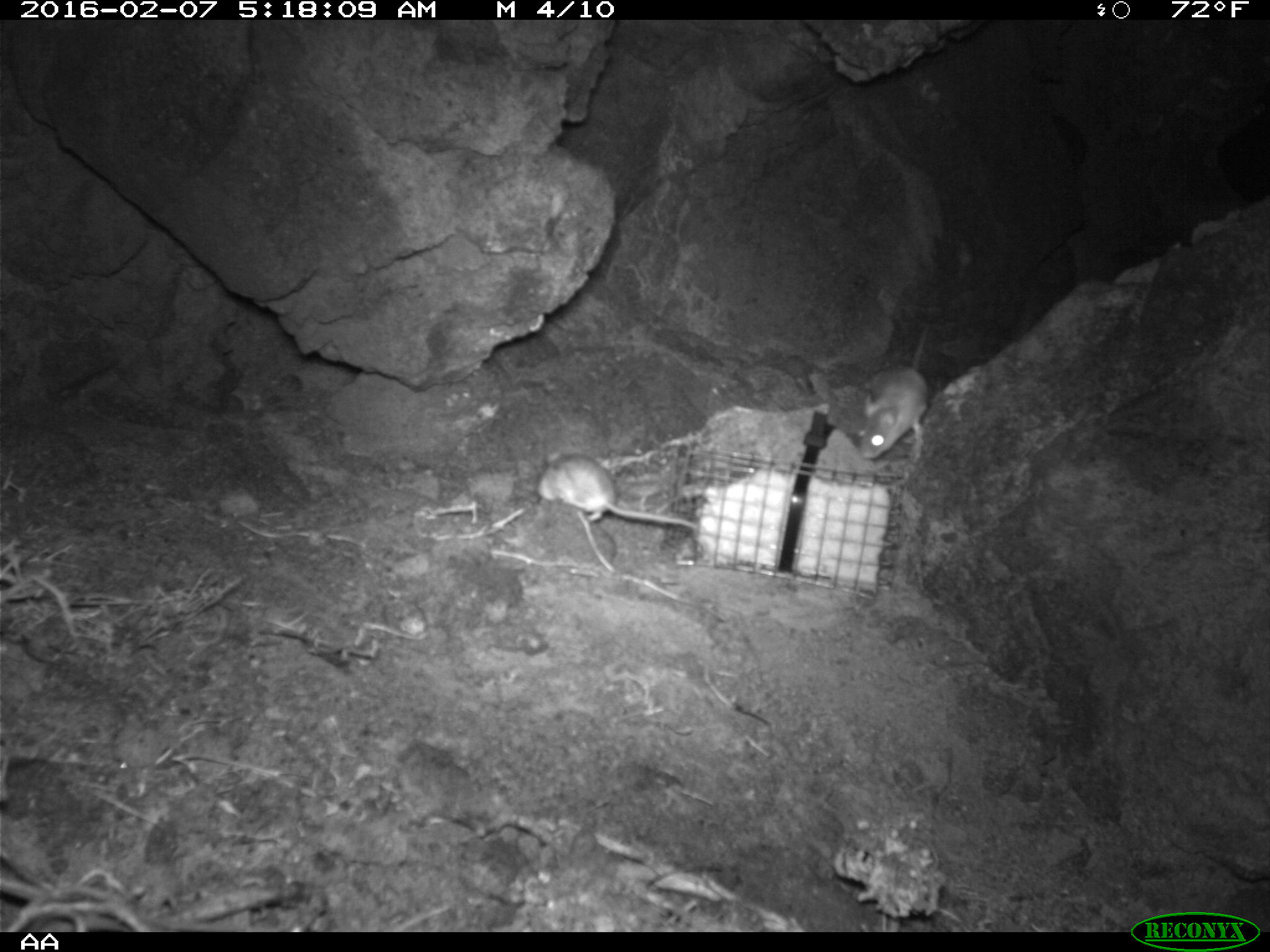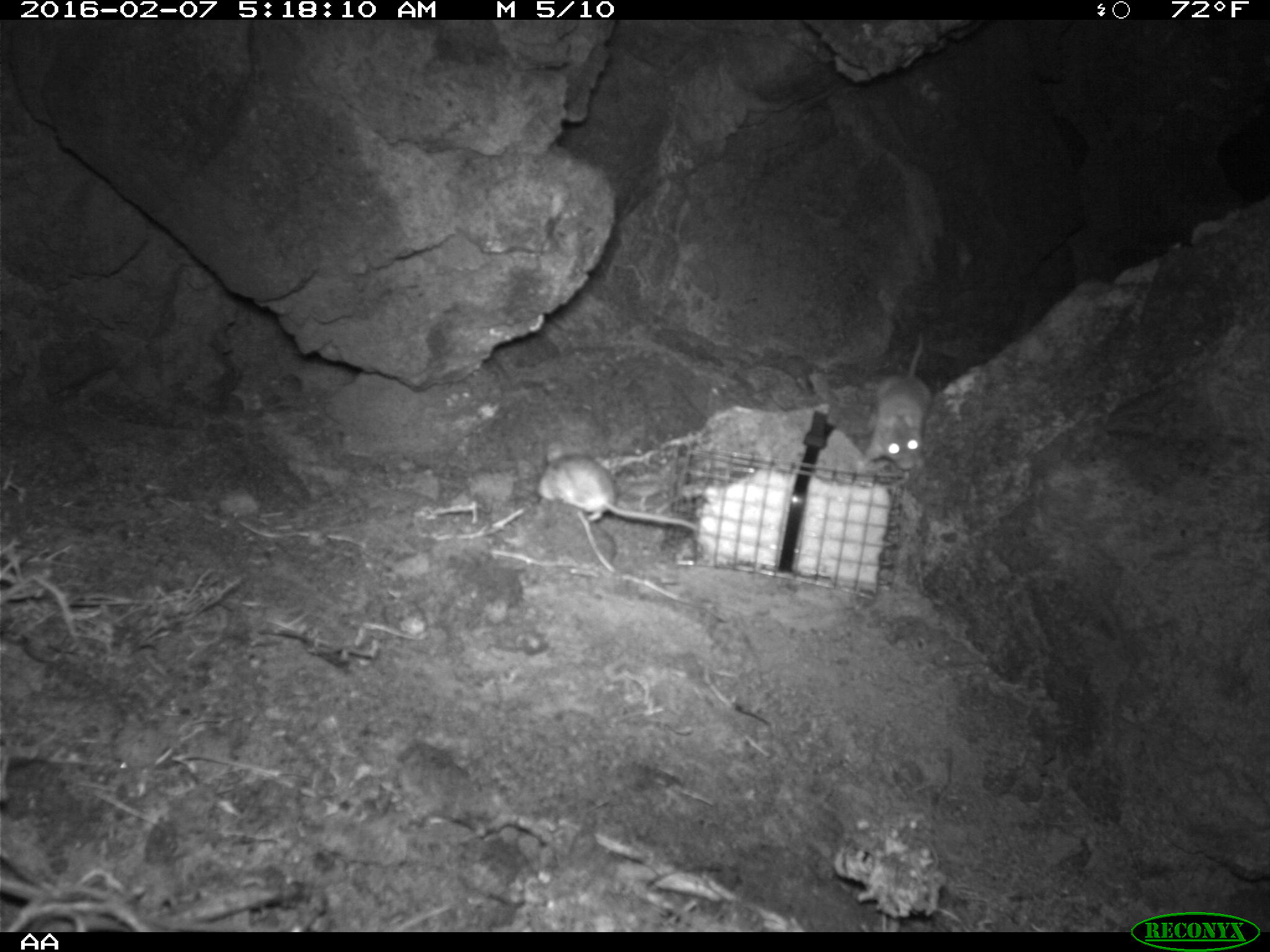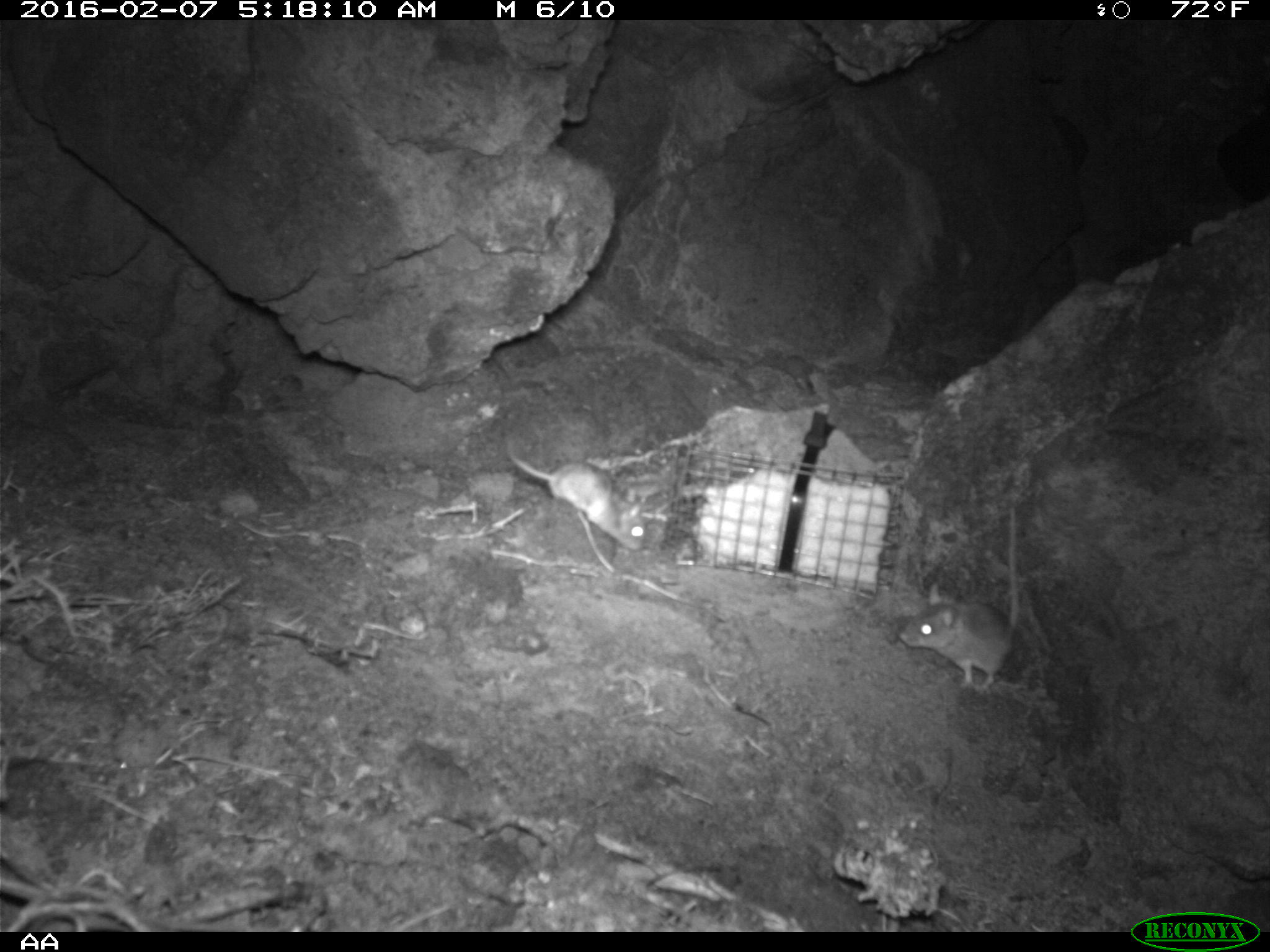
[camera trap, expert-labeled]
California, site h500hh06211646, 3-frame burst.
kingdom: Animalia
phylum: Chordata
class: Mammalia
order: Rodentia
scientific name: Rodentia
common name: rodent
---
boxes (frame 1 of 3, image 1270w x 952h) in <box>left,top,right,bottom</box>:
rodent: <box>533,447,711,542</box>; <box>846,323,930,459</box>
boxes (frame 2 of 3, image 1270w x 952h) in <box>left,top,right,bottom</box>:
rodent: <box>536,442,698,531</box>; <box>865,332,931,470</box>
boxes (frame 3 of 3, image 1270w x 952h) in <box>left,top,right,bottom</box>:
rodent: <box>898,506,1018,689</box>; <box>508,443,649,549</box>